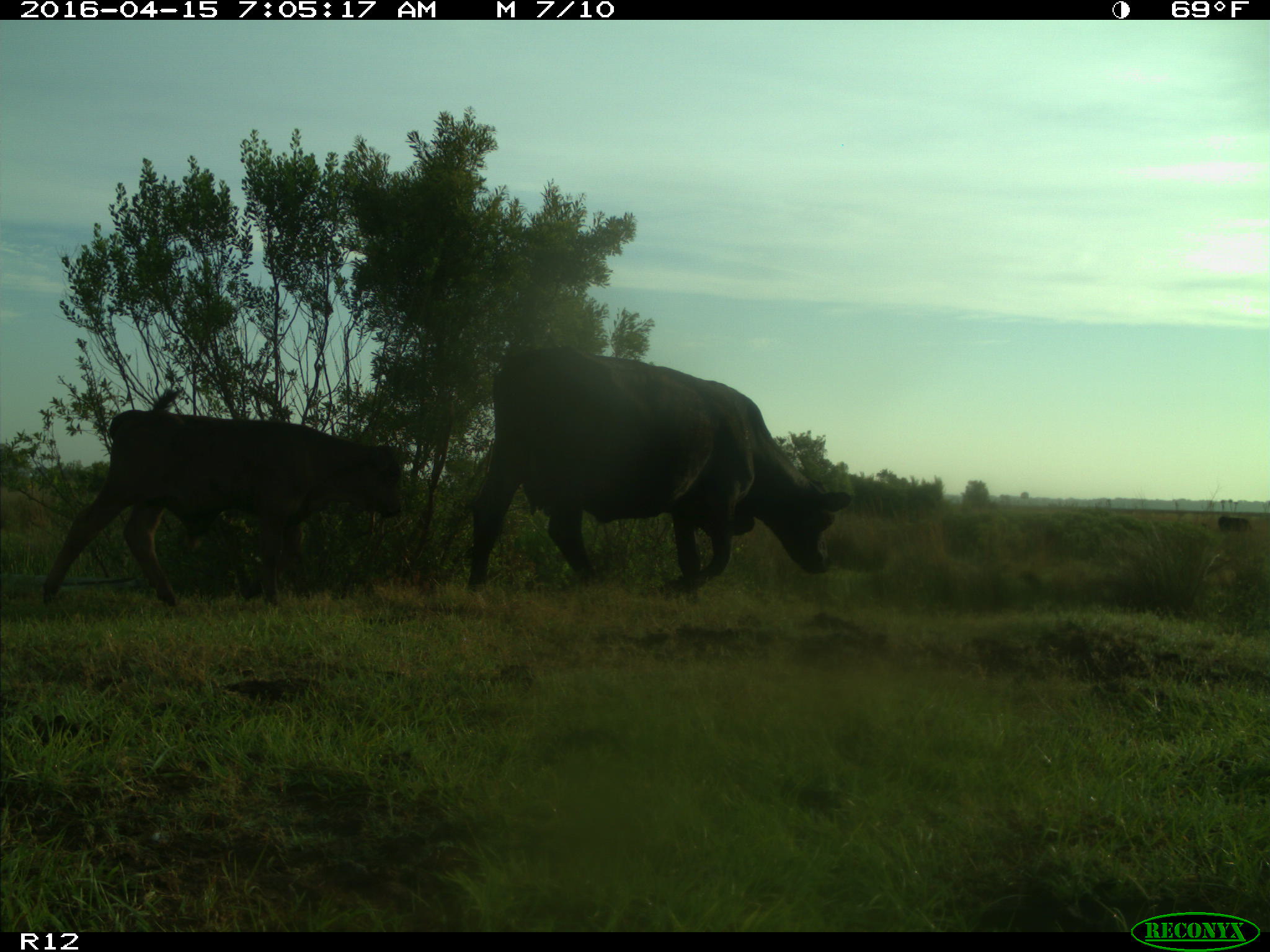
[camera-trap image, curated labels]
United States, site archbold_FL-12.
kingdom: Animalia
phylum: Chordata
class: Mammalia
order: Artiodactyla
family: Bovidae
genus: Bos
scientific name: Bos taurus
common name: domestic cow